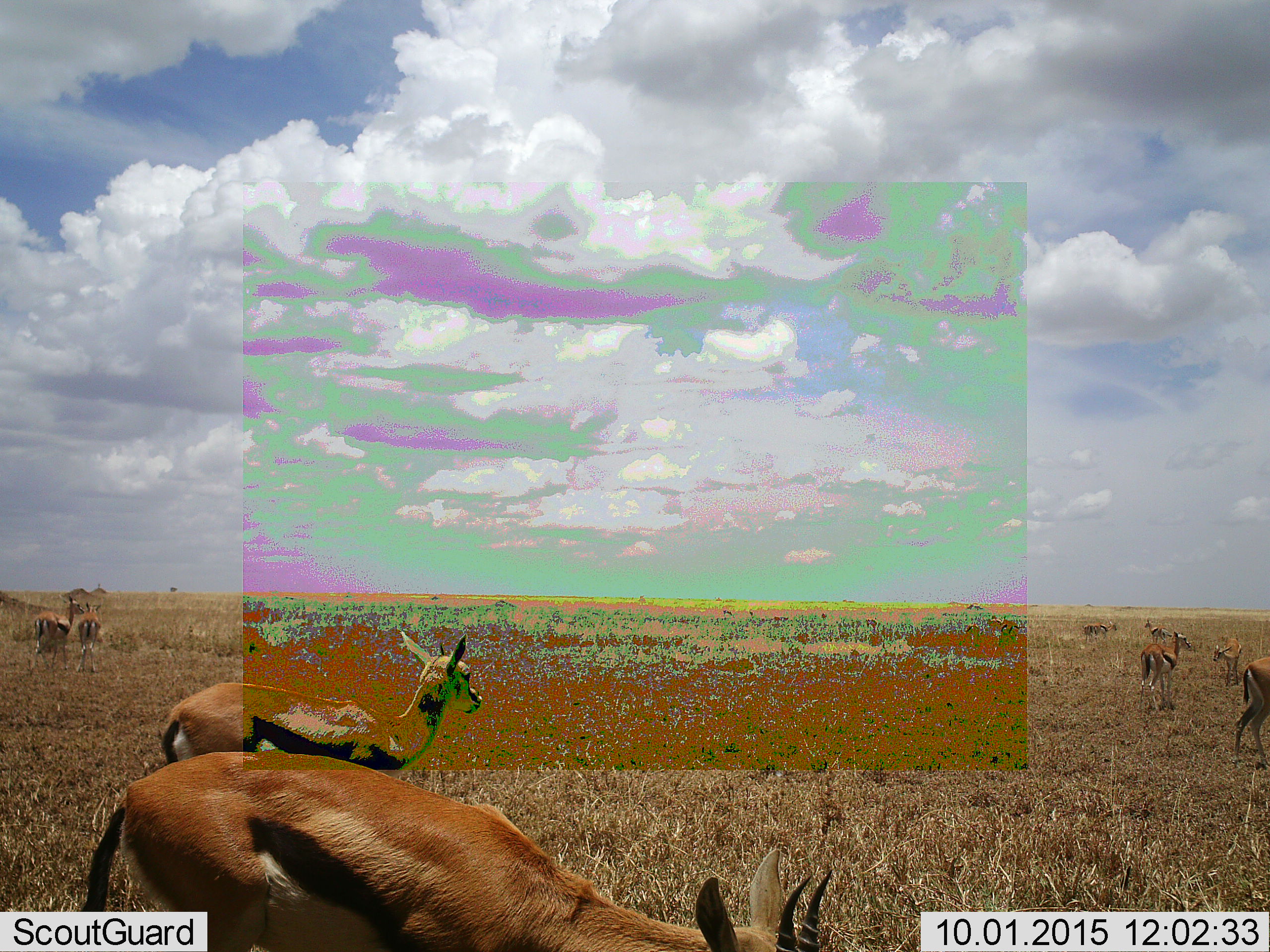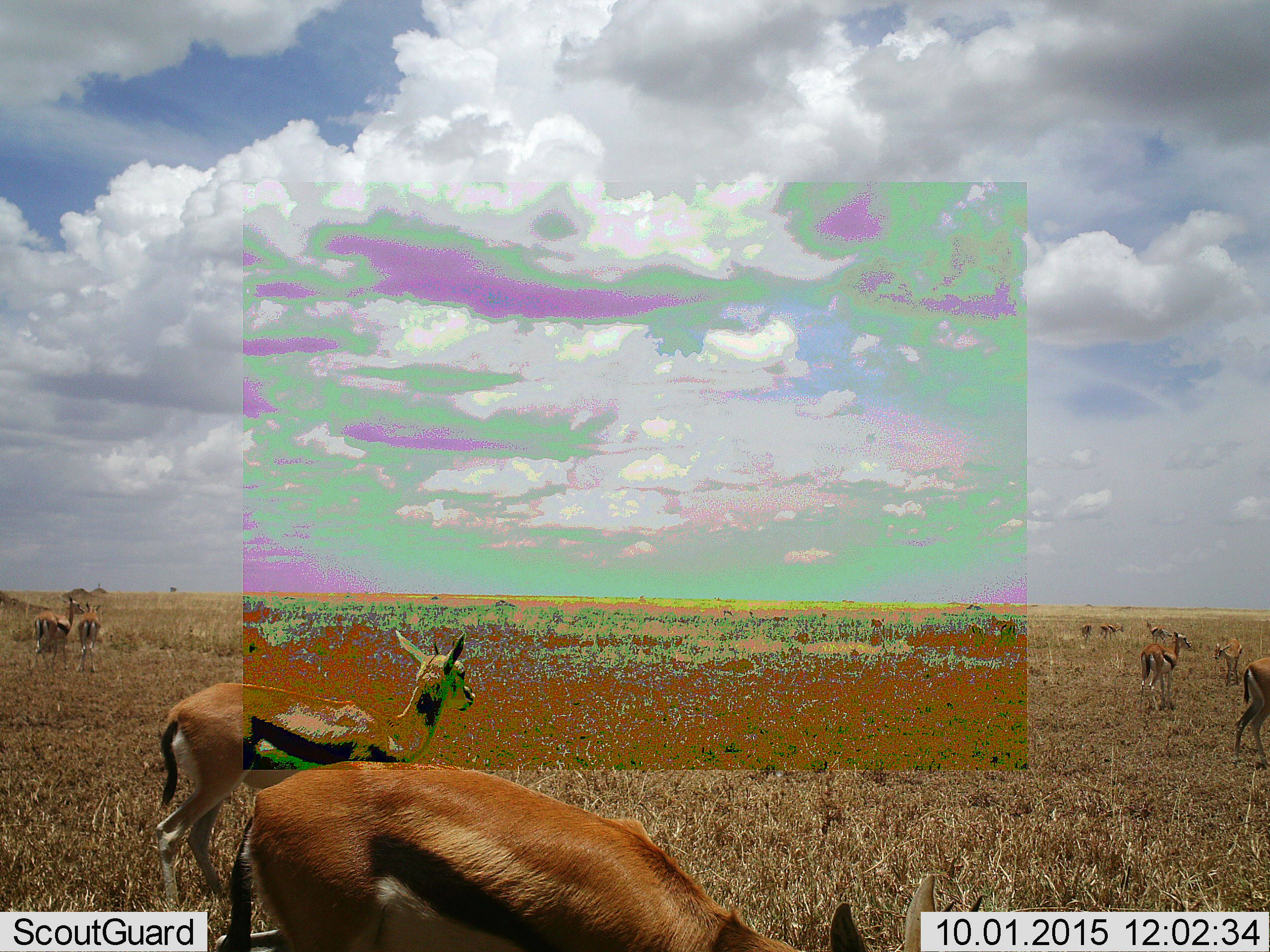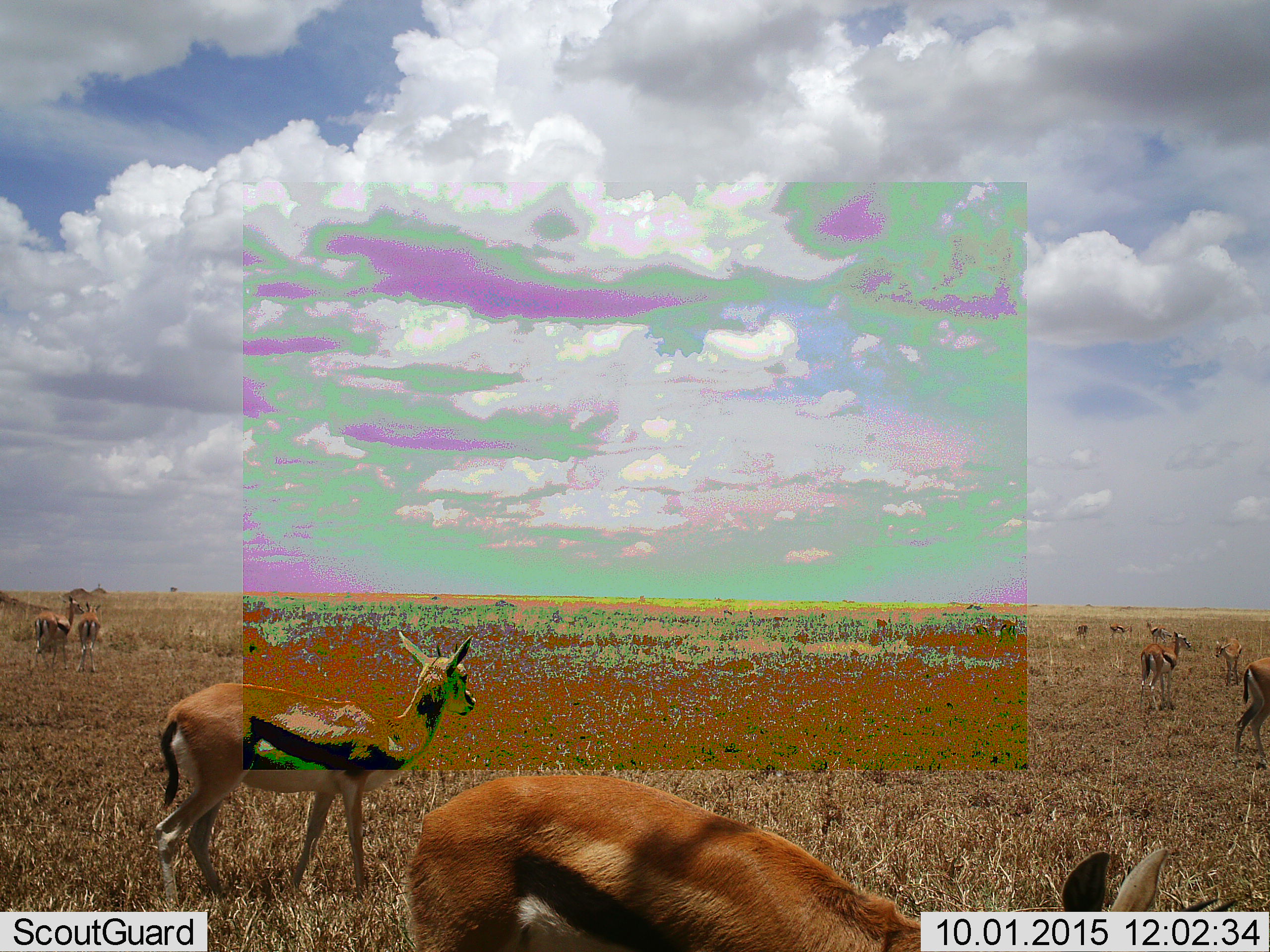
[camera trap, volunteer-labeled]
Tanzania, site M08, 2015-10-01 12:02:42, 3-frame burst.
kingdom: Animalia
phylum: Chordata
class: Mammalia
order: Artiodactyla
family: Bovidae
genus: Eudorcas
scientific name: Eudorcas thomsonii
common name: thomson's gazelle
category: gazellethomsons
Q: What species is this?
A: Gazellethomsons (thomson's gazelle) (Eudorcas thomsonii).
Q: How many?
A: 11-50.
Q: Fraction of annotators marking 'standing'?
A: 90%.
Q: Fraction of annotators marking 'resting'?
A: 0%.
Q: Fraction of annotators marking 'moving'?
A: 50%.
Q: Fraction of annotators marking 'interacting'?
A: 0%.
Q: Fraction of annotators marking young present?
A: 10%.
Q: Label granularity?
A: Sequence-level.